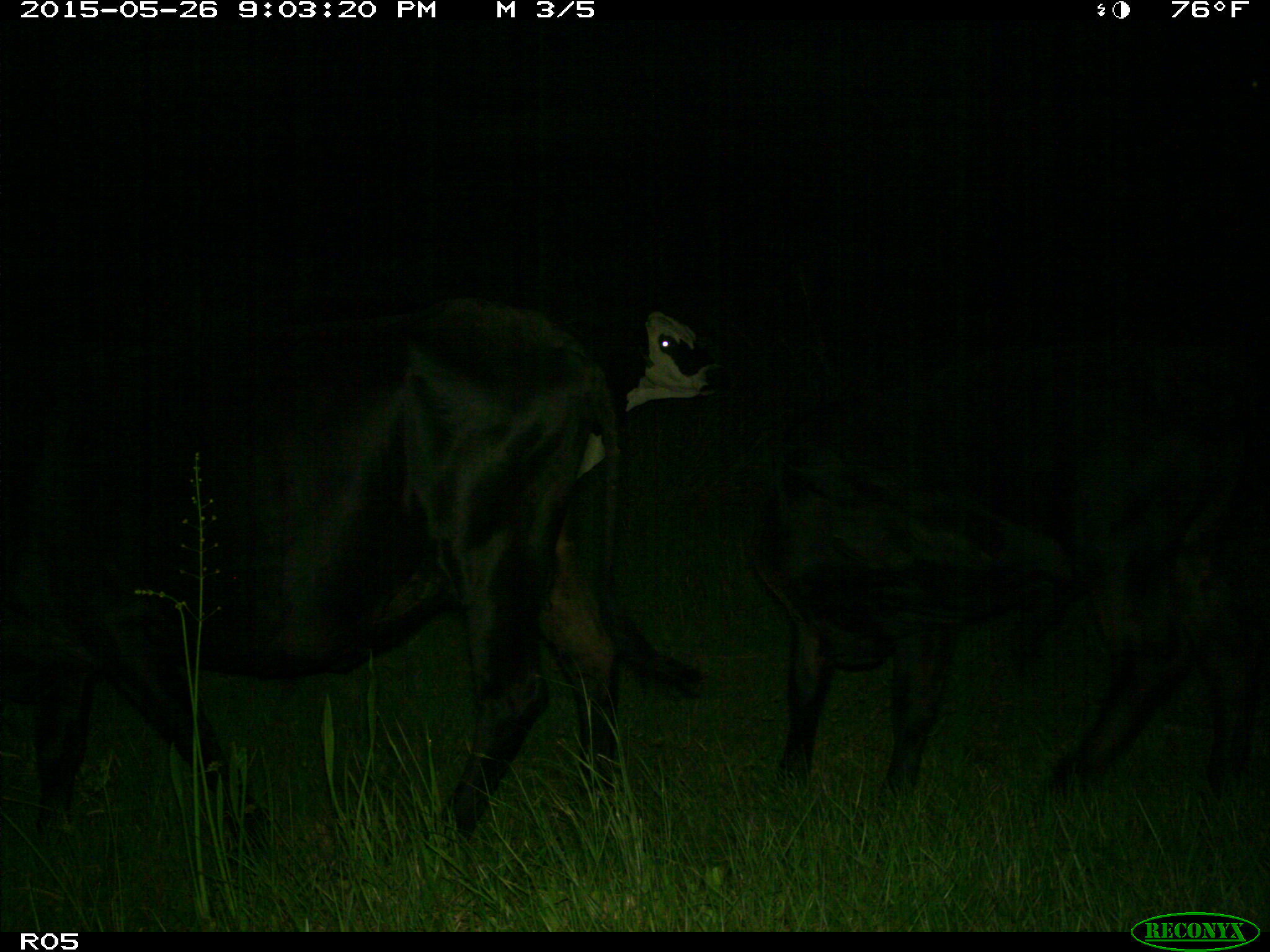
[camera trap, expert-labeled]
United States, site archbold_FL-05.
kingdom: Animalia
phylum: Chordata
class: Mammalia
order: Artiodactyla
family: Bovidae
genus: Bos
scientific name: Bos taurus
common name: domestic cow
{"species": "Bos taurus (domestic cow)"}